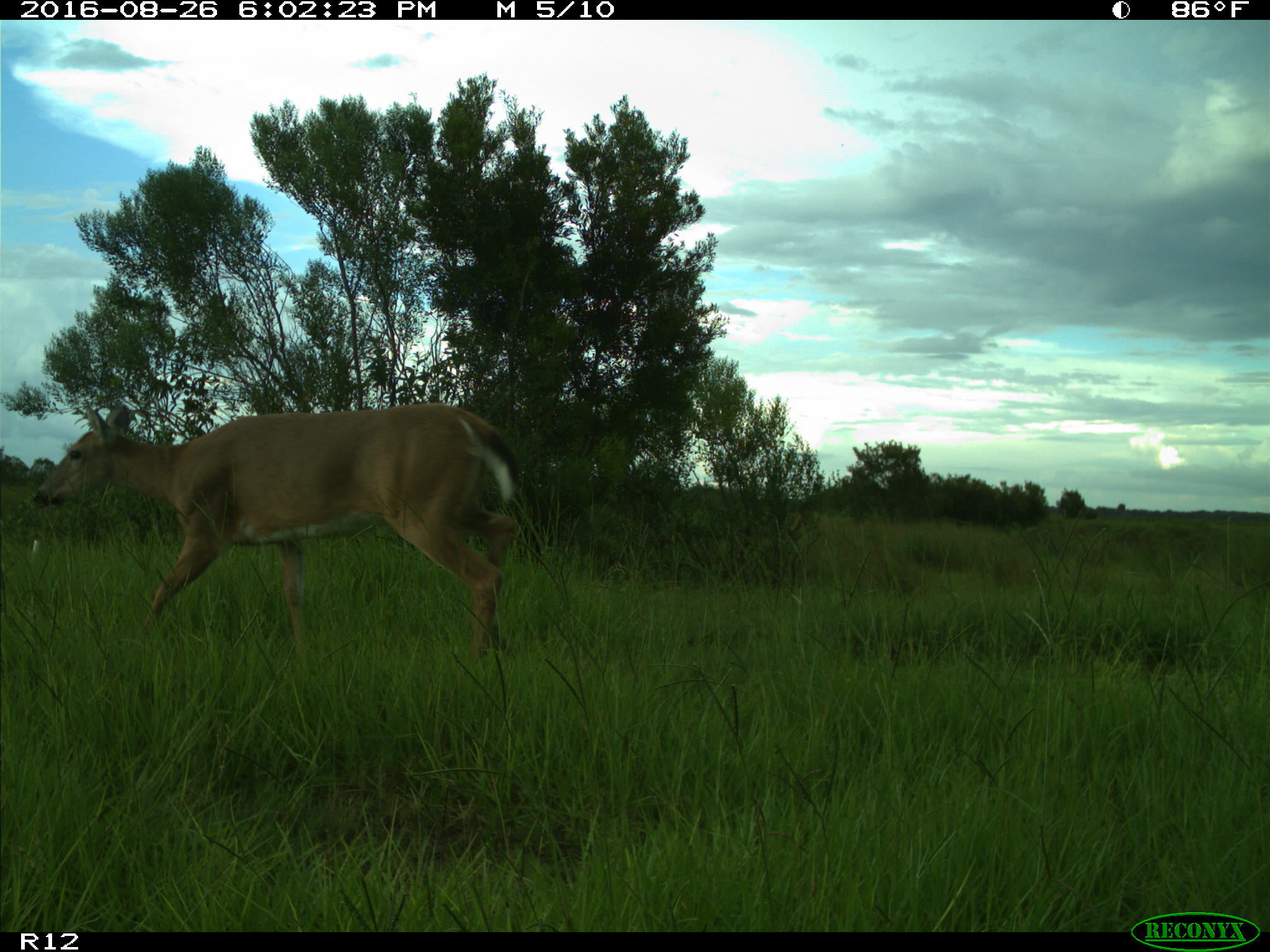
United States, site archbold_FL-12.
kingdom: Animalia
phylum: Chordata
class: Mammalia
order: Artiodactyla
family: Cervidae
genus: Odocoileus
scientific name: Odocoileus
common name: deer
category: unidentified deer